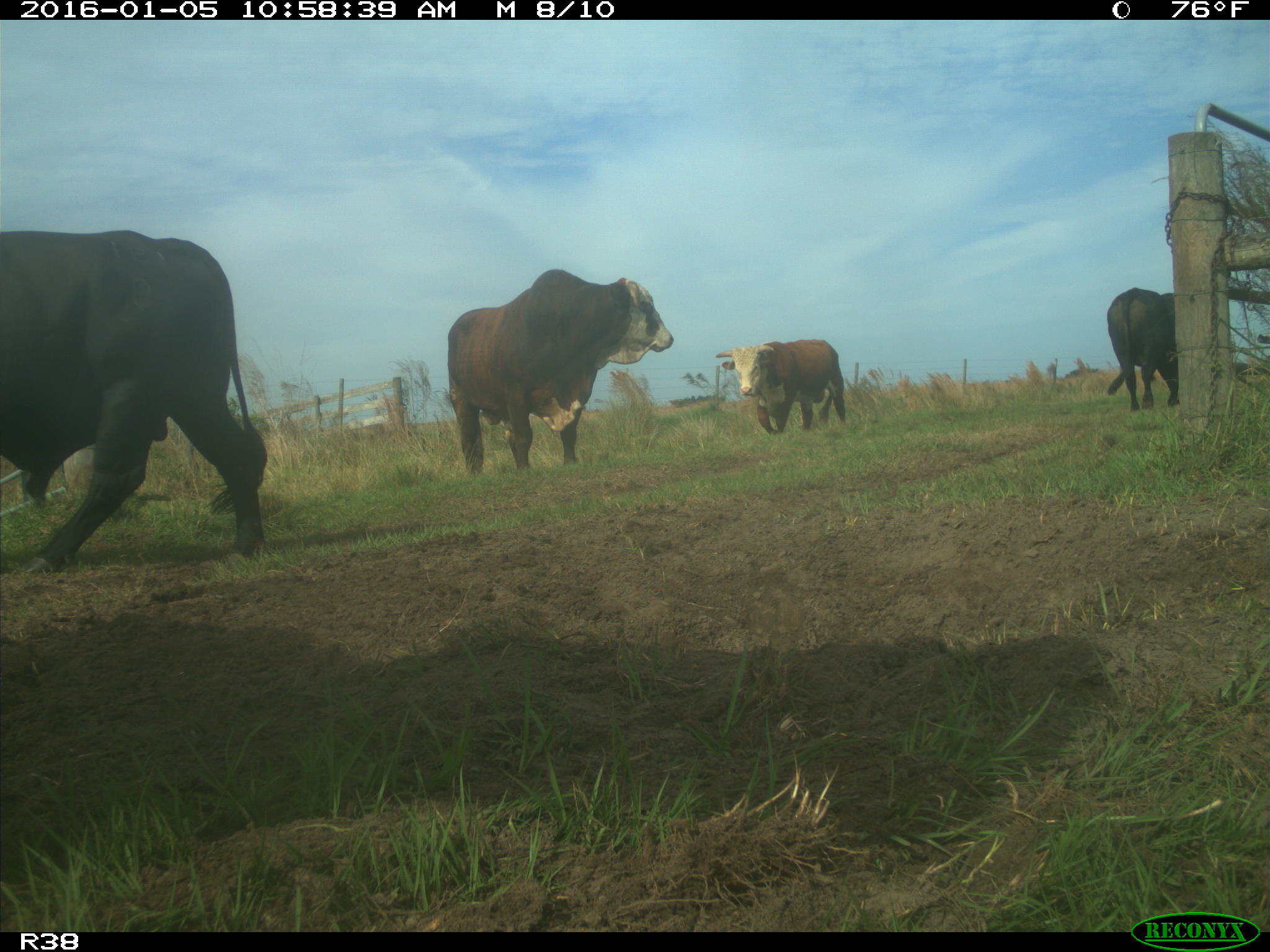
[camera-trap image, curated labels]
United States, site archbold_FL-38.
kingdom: Animalia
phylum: Chordata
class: Mammalia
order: Artiodactyla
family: Bovidae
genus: Bos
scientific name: Bos taurus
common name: domestic cow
Bos taurus (domestic cow).